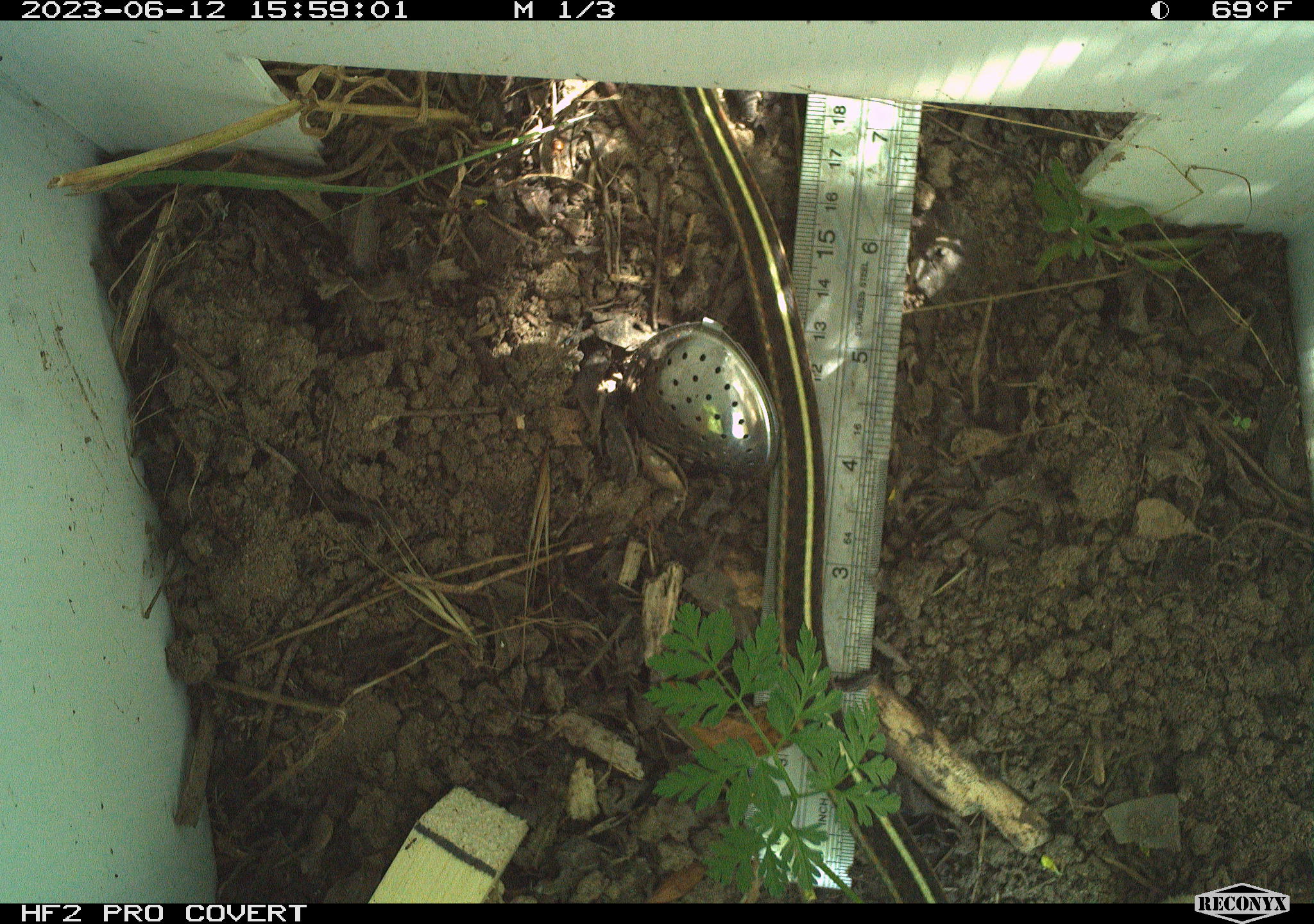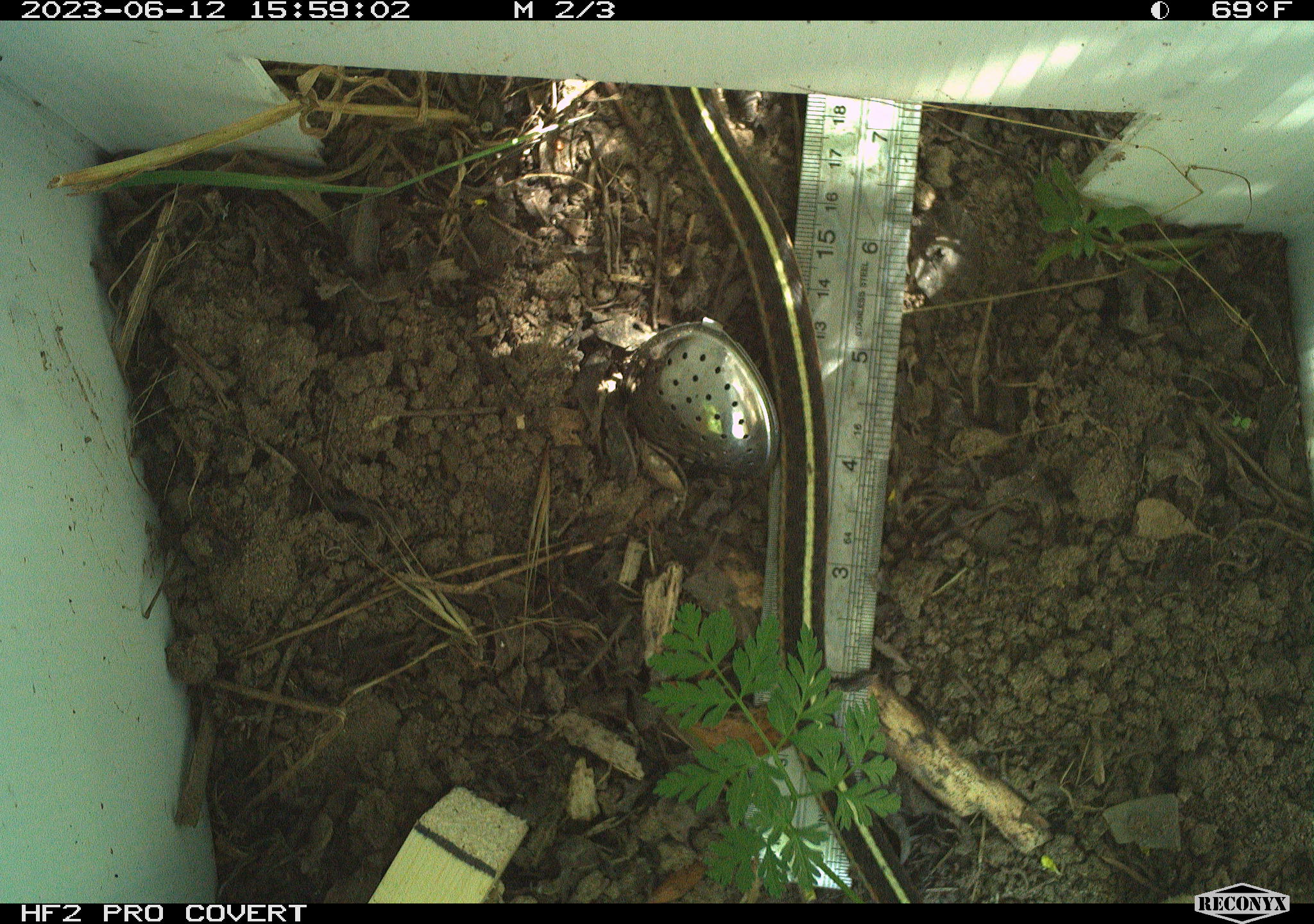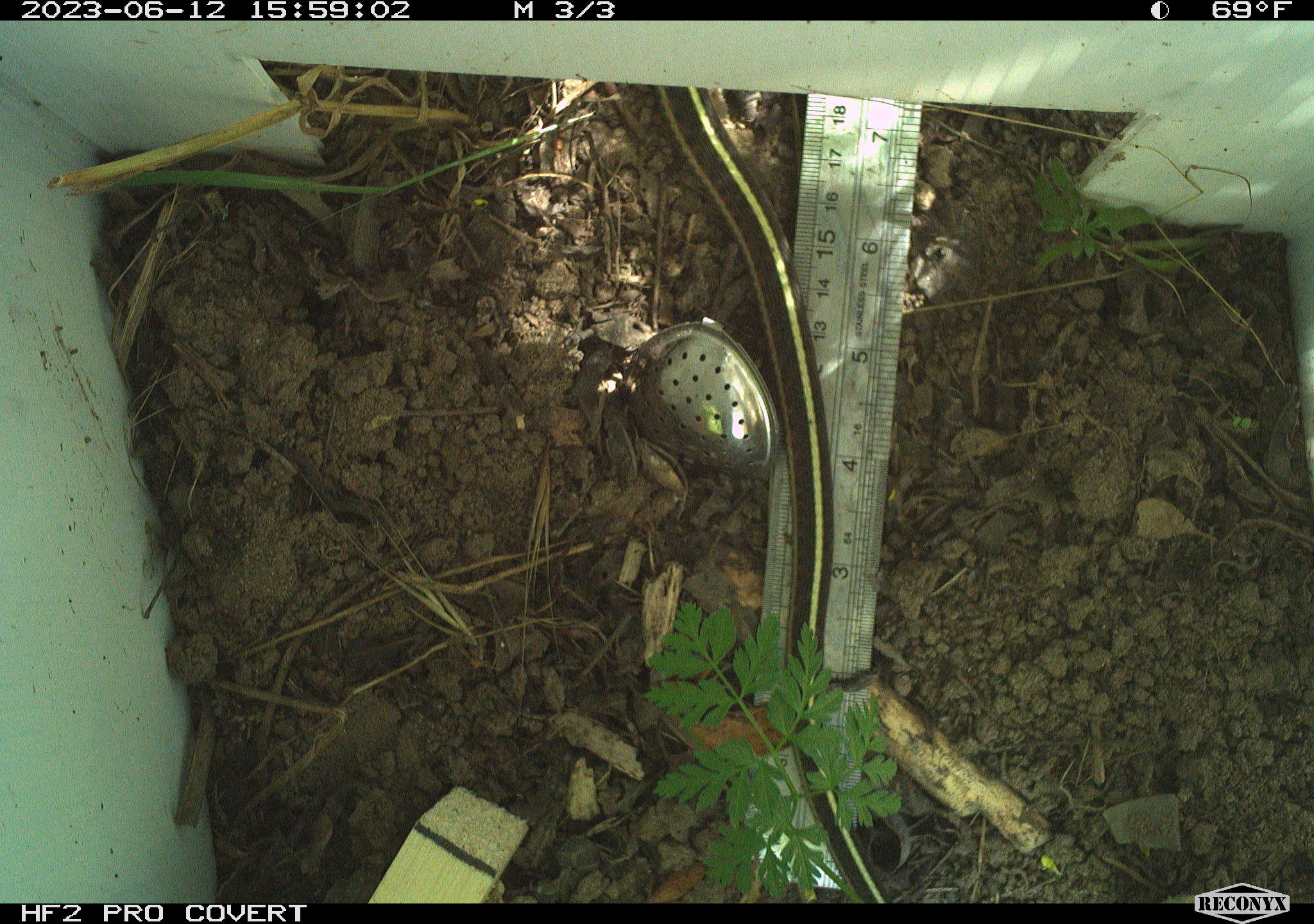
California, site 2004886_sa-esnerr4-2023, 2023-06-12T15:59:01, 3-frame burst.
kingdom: Animalia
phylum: Chordata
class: Reptilia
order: Squamata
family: Colubridae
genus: Thamnophis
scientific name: Thamnophis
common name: american gartersnakes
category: thamnophis species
Thamnophis species (american gartersnakes) (Thamnophis).